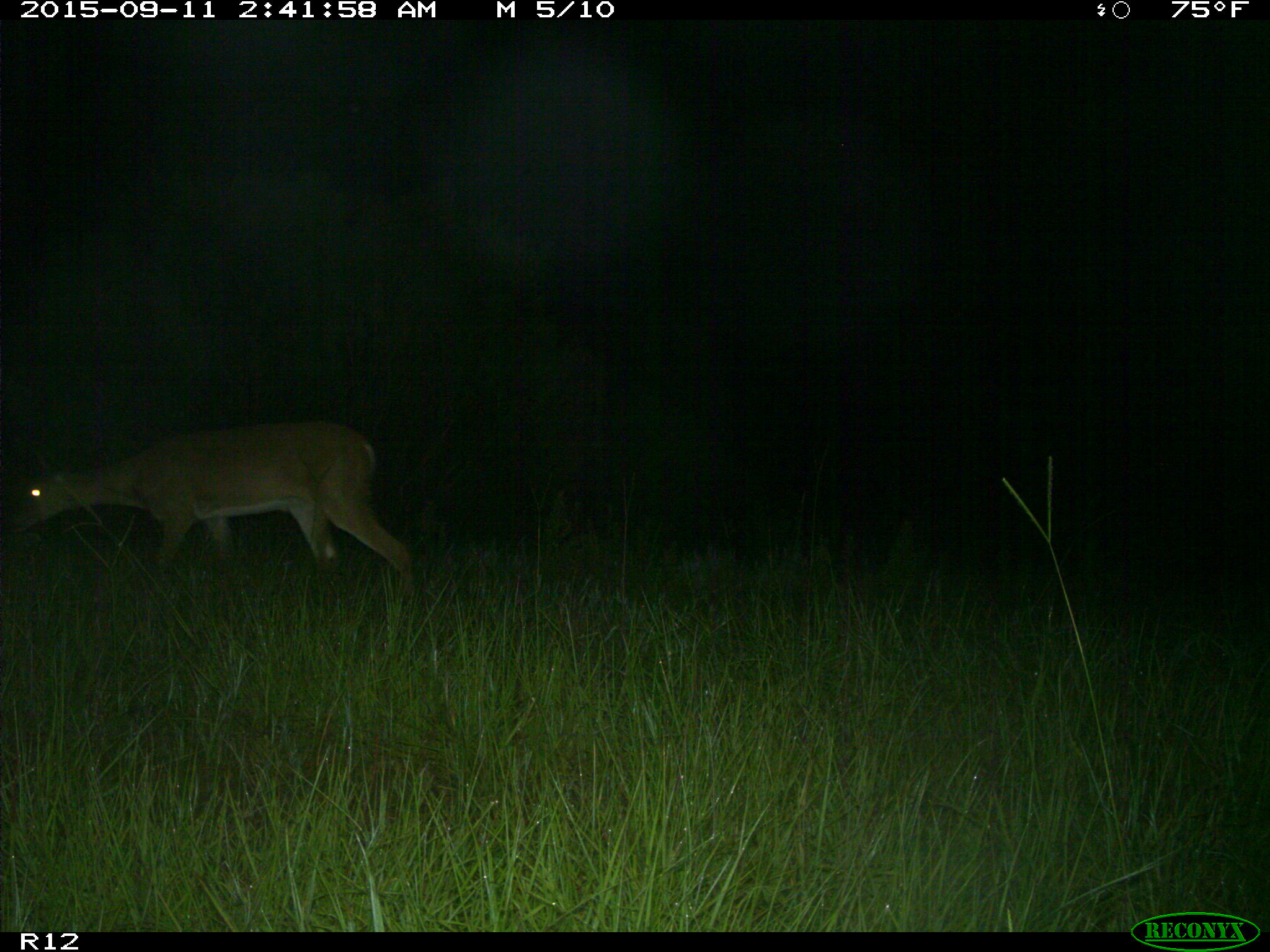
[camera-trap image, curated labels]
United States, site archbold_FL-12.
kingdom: Animalia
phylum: Chordata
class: Mammalia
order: Artiodactyla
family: Cervidae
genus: Odocoileus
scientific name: Odocoileus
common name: deer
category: unidentified deer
Unidentified deer (deer) (Odocoileus).